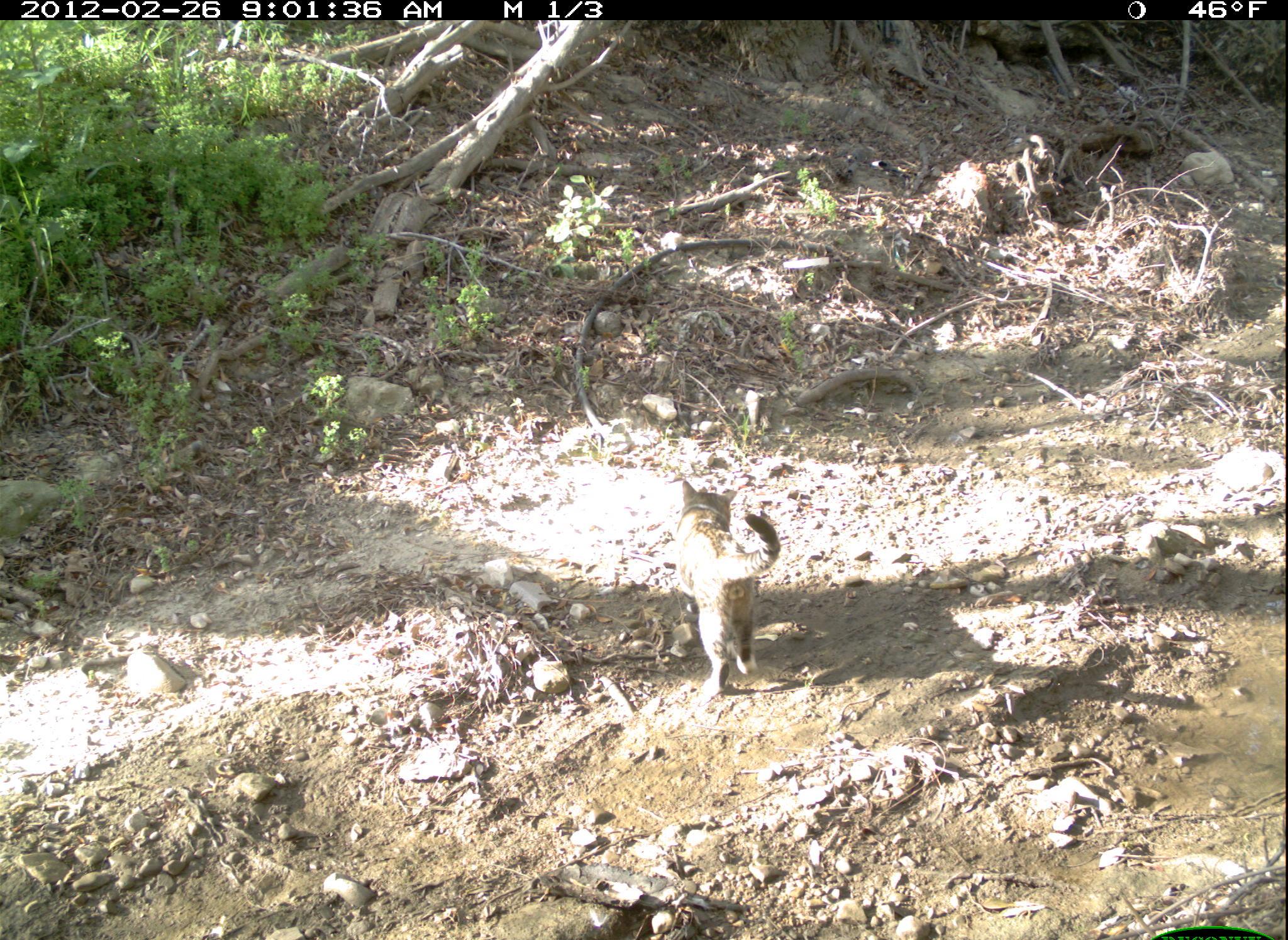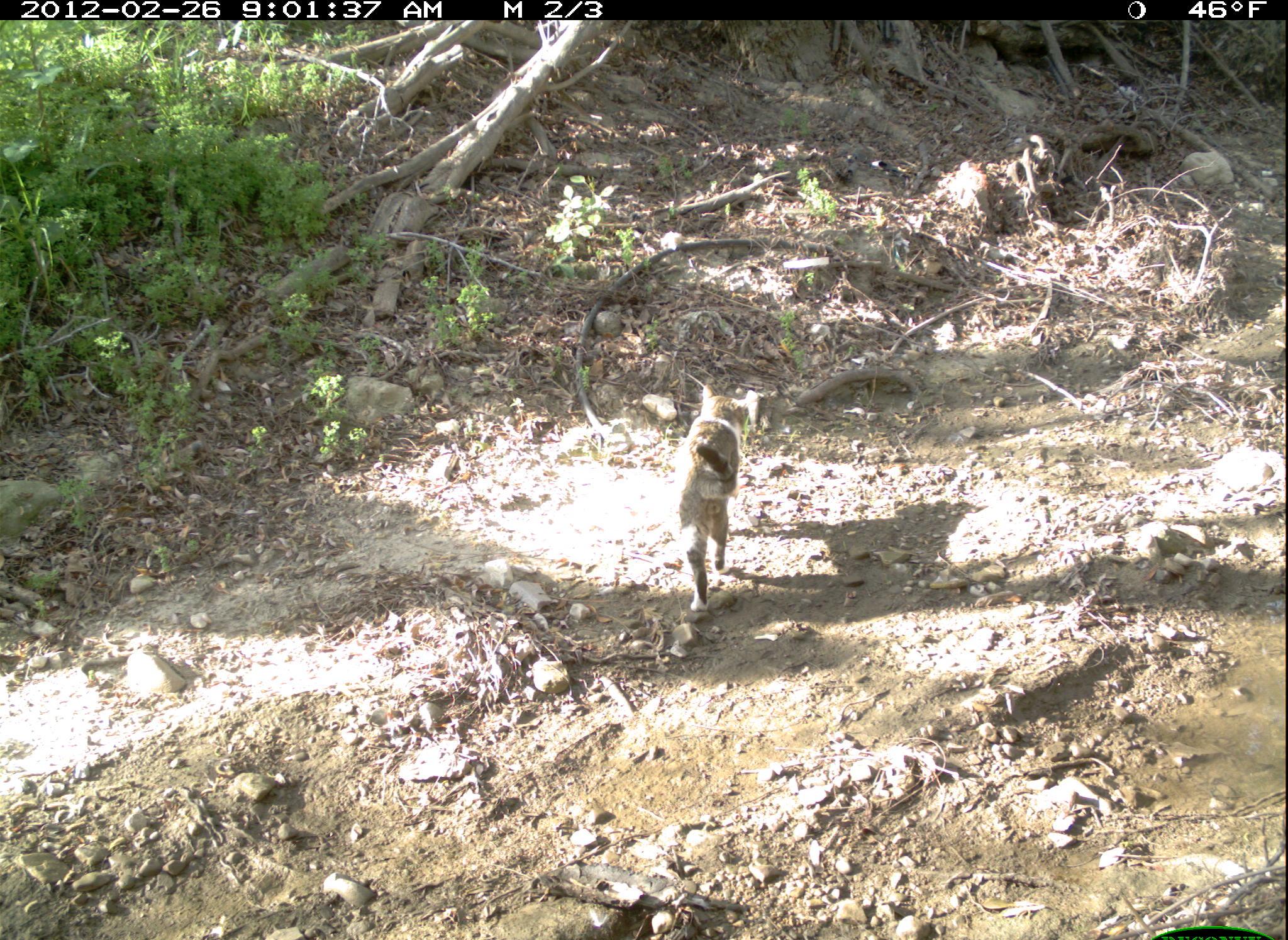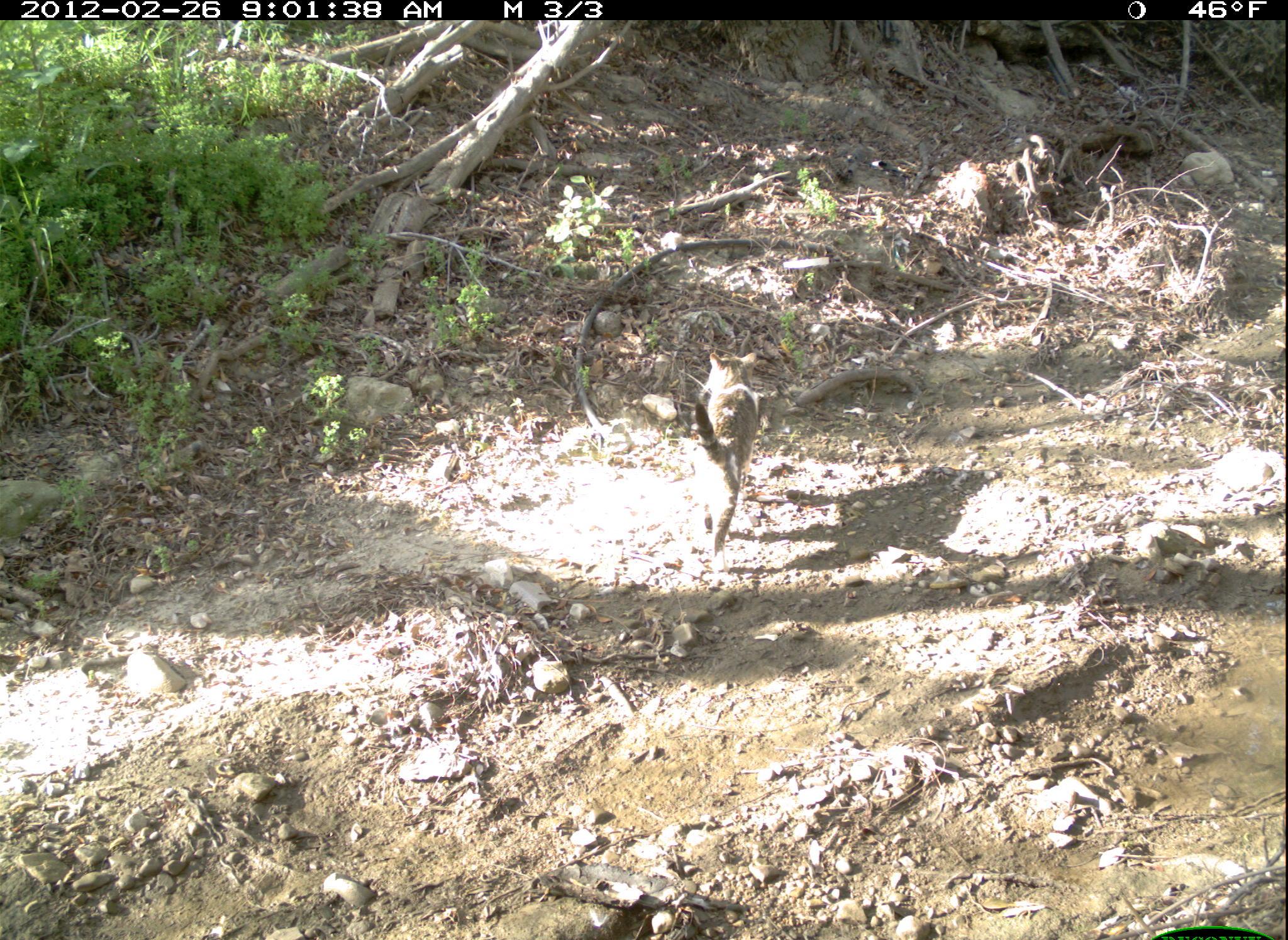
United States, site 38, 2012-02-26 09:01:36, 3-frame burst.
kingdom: Animalia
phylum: Chordata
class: Mammalia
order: Carnivora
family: Felidae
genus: Felis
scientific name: Felis catus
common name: cat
Cat (Felis catus).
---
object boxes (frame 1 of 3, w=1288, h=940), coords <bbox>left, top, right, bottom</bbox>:
cat: <bbox>666, 475, 784, 700</bbox>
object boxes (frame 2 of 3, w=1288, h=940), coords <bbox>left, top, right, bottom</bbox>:
cat: <bbox>657, 377, 768, 620</bbox>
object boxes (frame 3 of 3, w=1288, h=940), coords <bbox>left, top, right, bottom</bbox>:
cat: <bbox>670, 333, 784, 562</bbox>